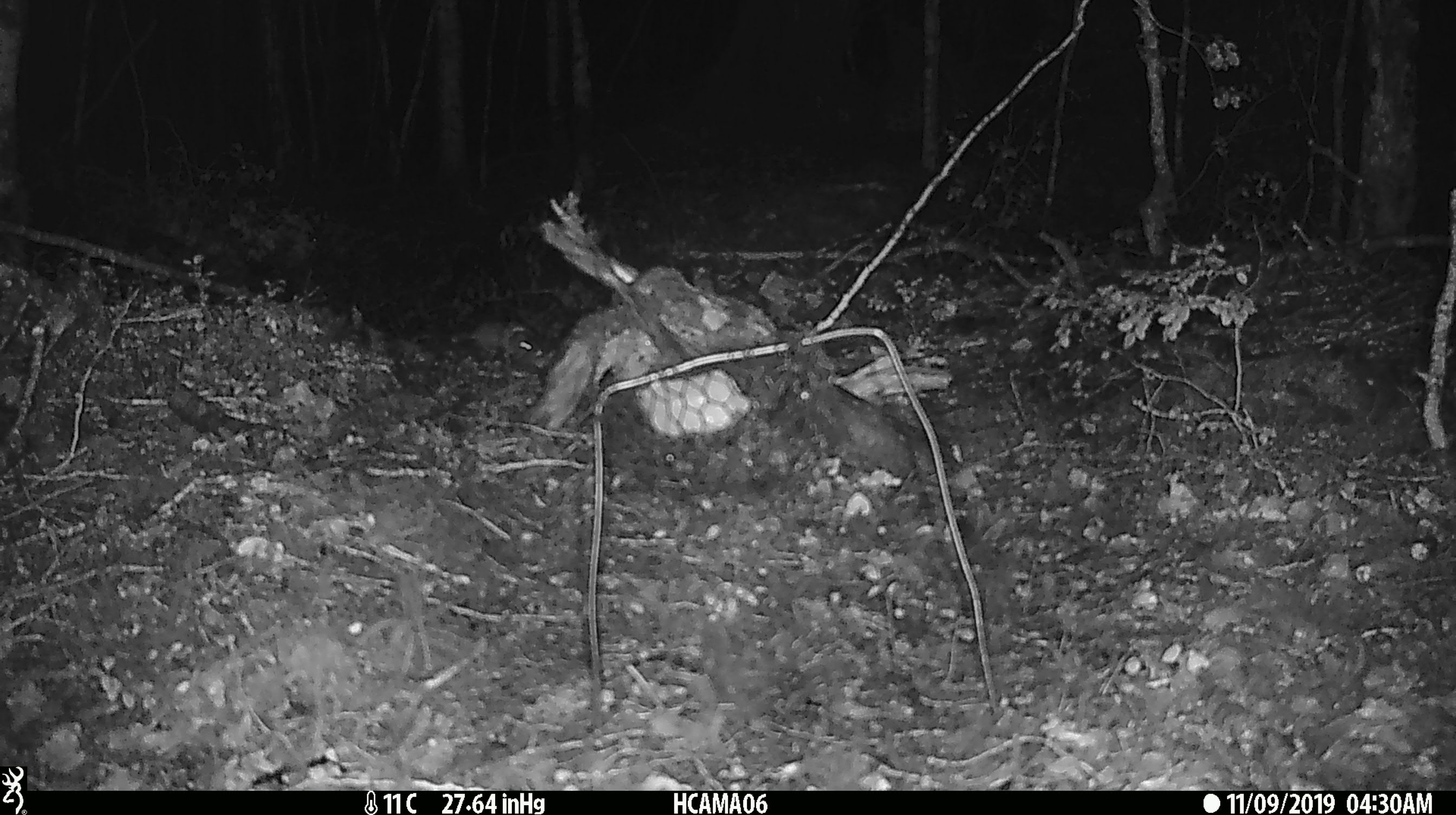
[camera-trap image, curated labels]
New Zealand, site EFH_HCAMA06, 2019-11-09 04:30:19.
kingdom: Animalia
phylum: Chordata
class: Mammalia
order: Rodentia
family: Muridae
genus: Mus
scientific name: Mus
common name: mouse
Mouse (Mus).